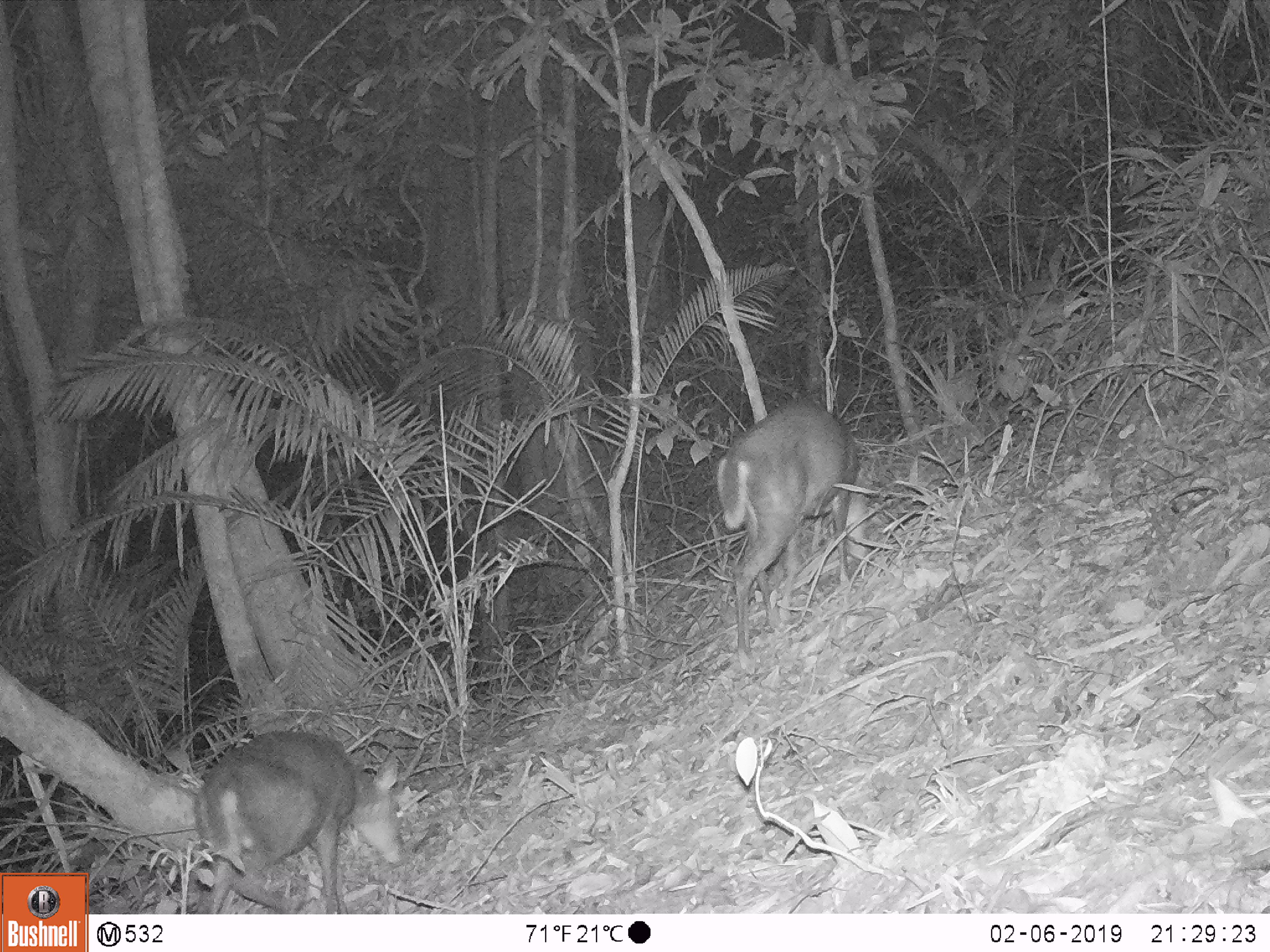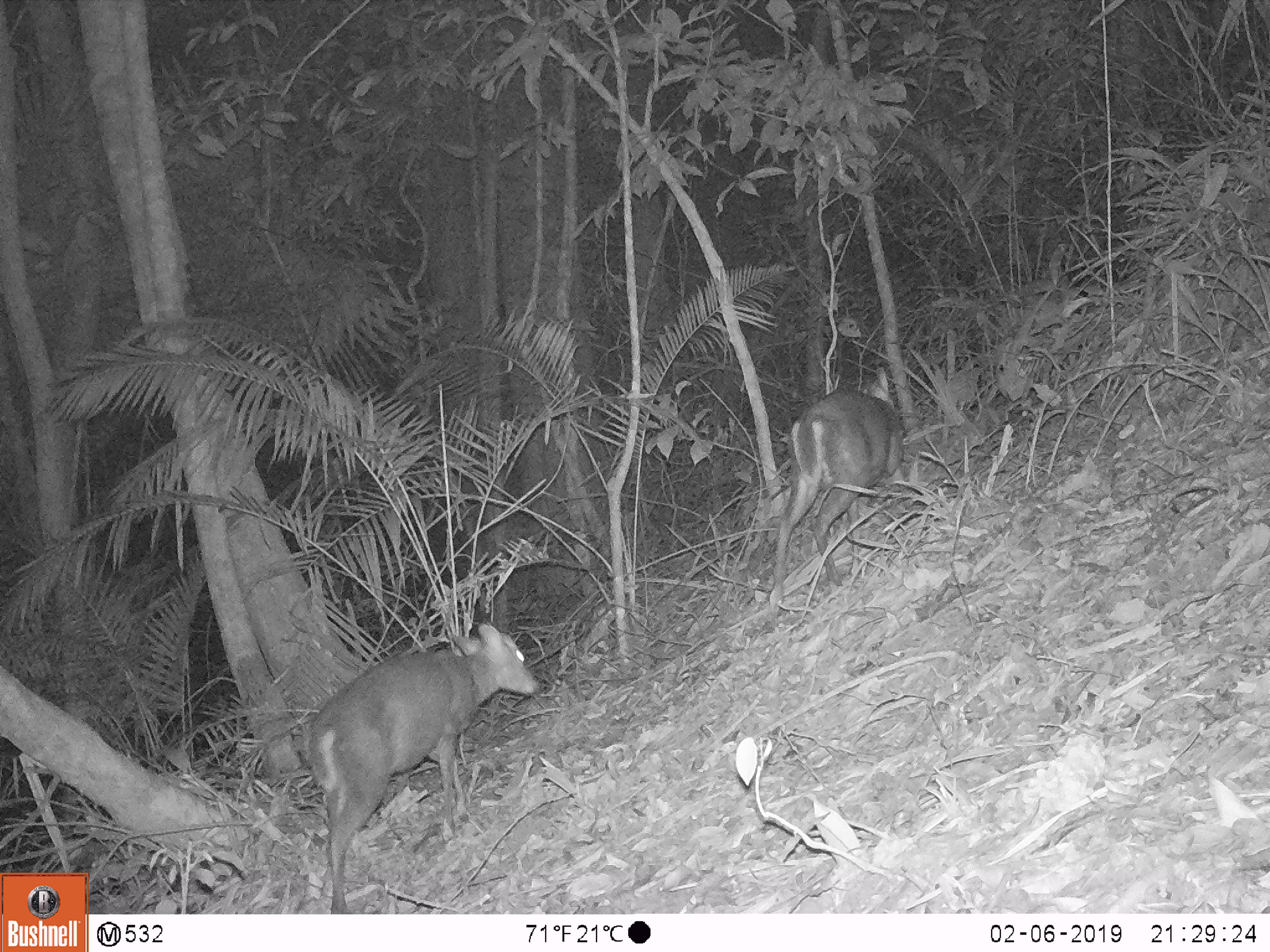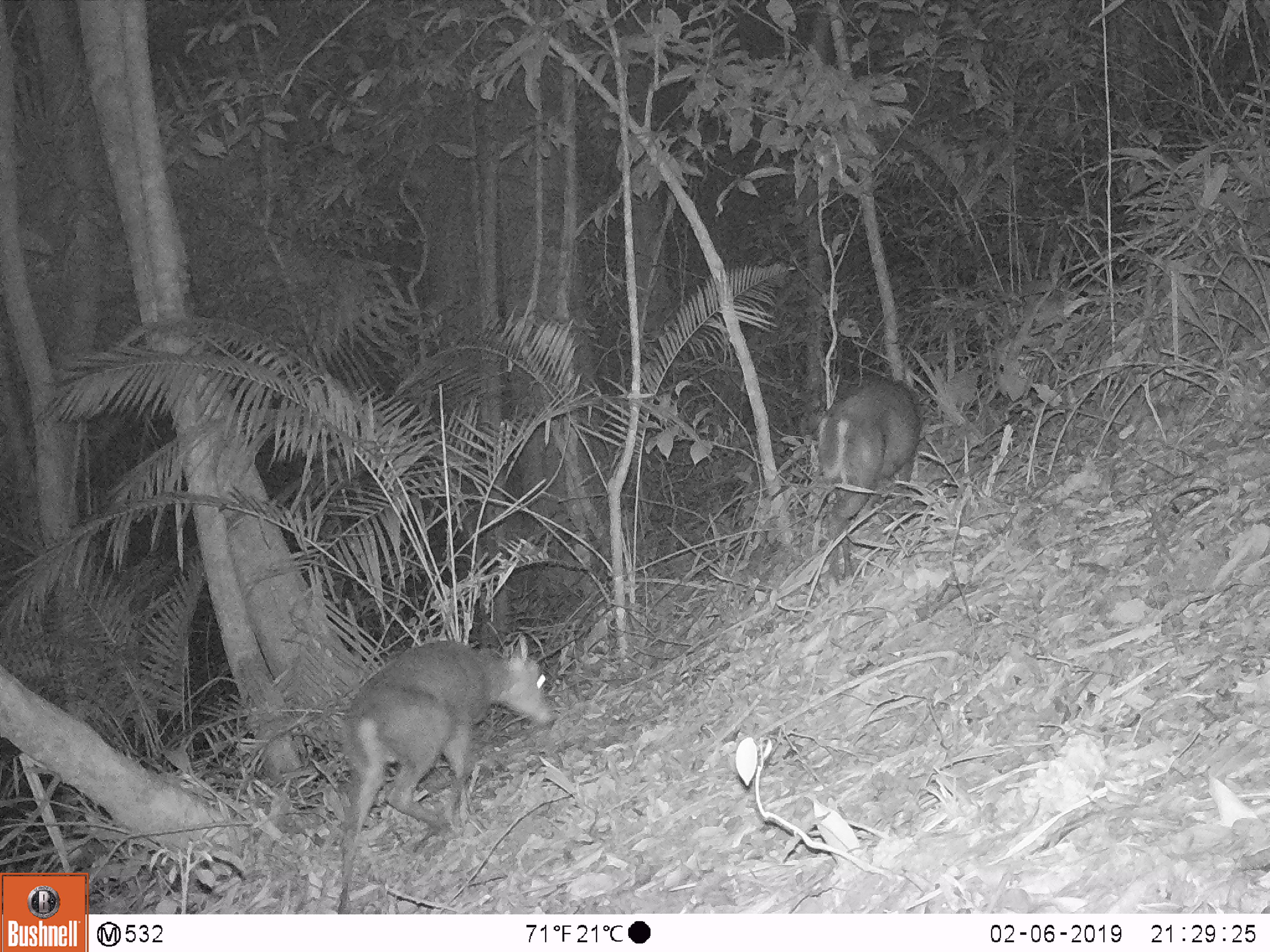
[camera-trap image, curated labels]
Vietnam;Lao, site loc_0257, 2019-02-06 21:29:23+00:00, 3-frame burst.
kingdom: Animalia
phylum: Chordata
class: Mammalia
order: Artiodactyla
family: Cervidae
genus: Muntiacus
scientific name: Muntiacus rooseveltorum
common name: roosevelt's muntjac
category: roosevelts muntjac group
Roosevelts muntjac group (roosevelt's muntjac) (Muntiacus rooseveltorum). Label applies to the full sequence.